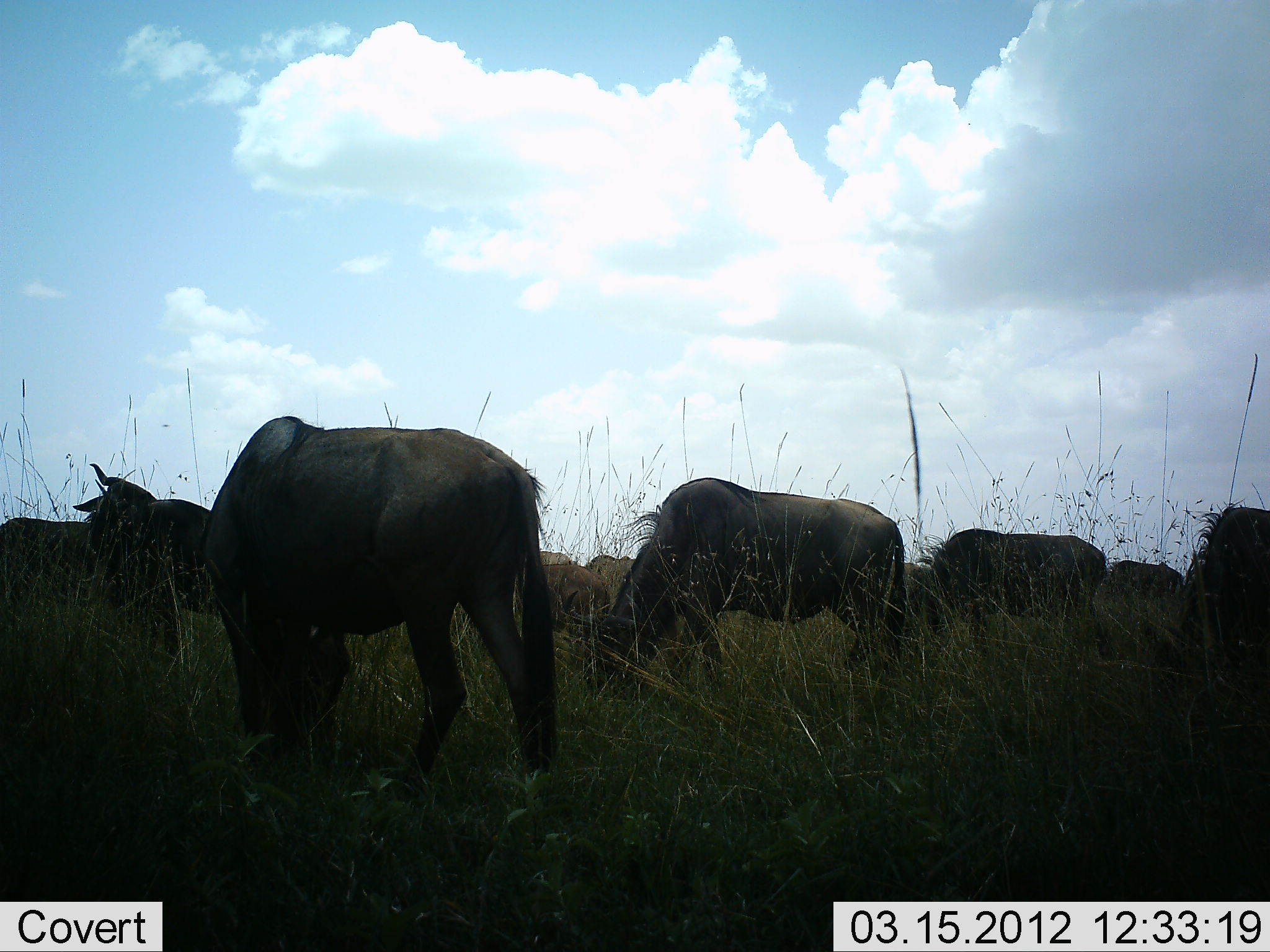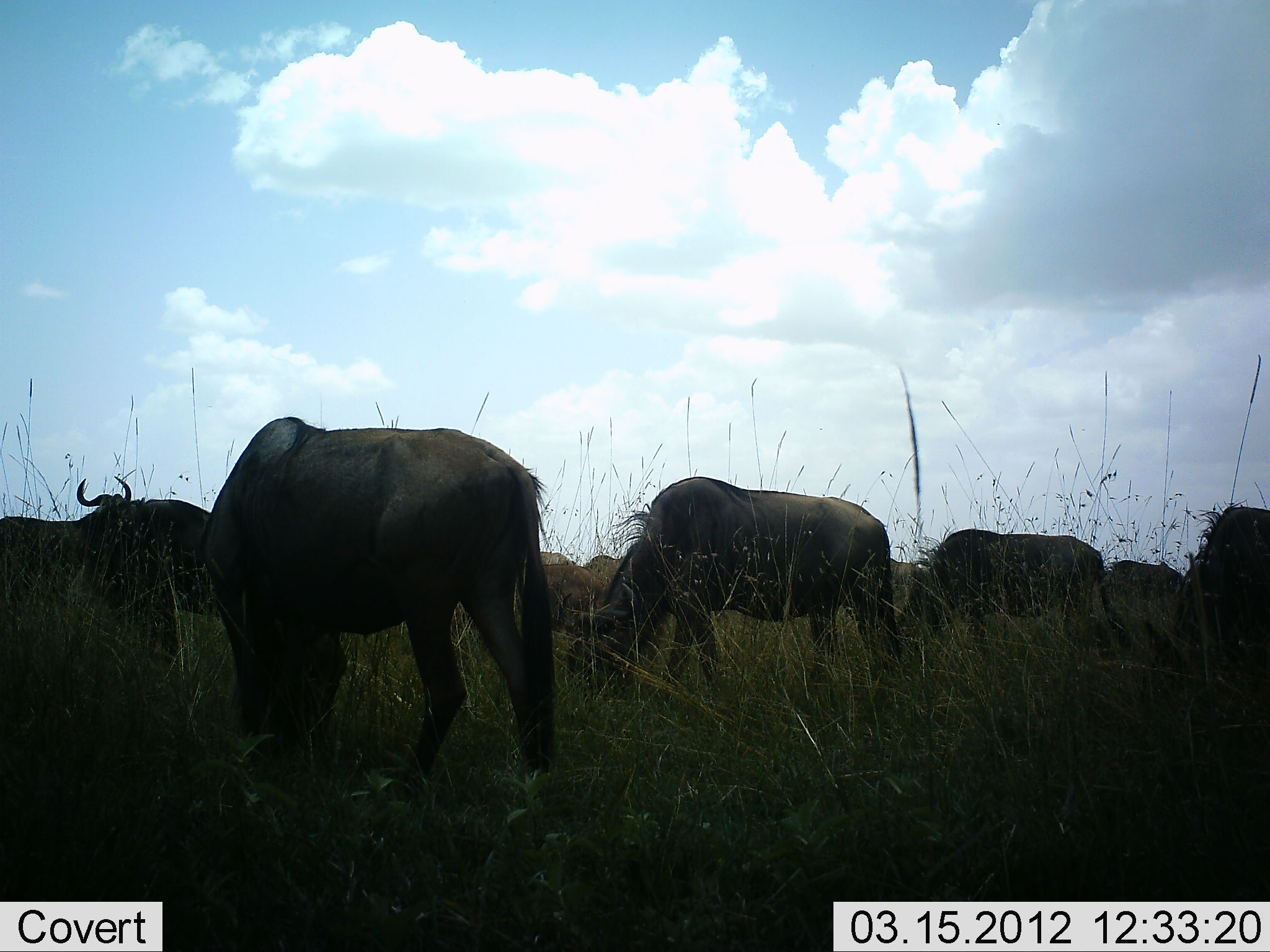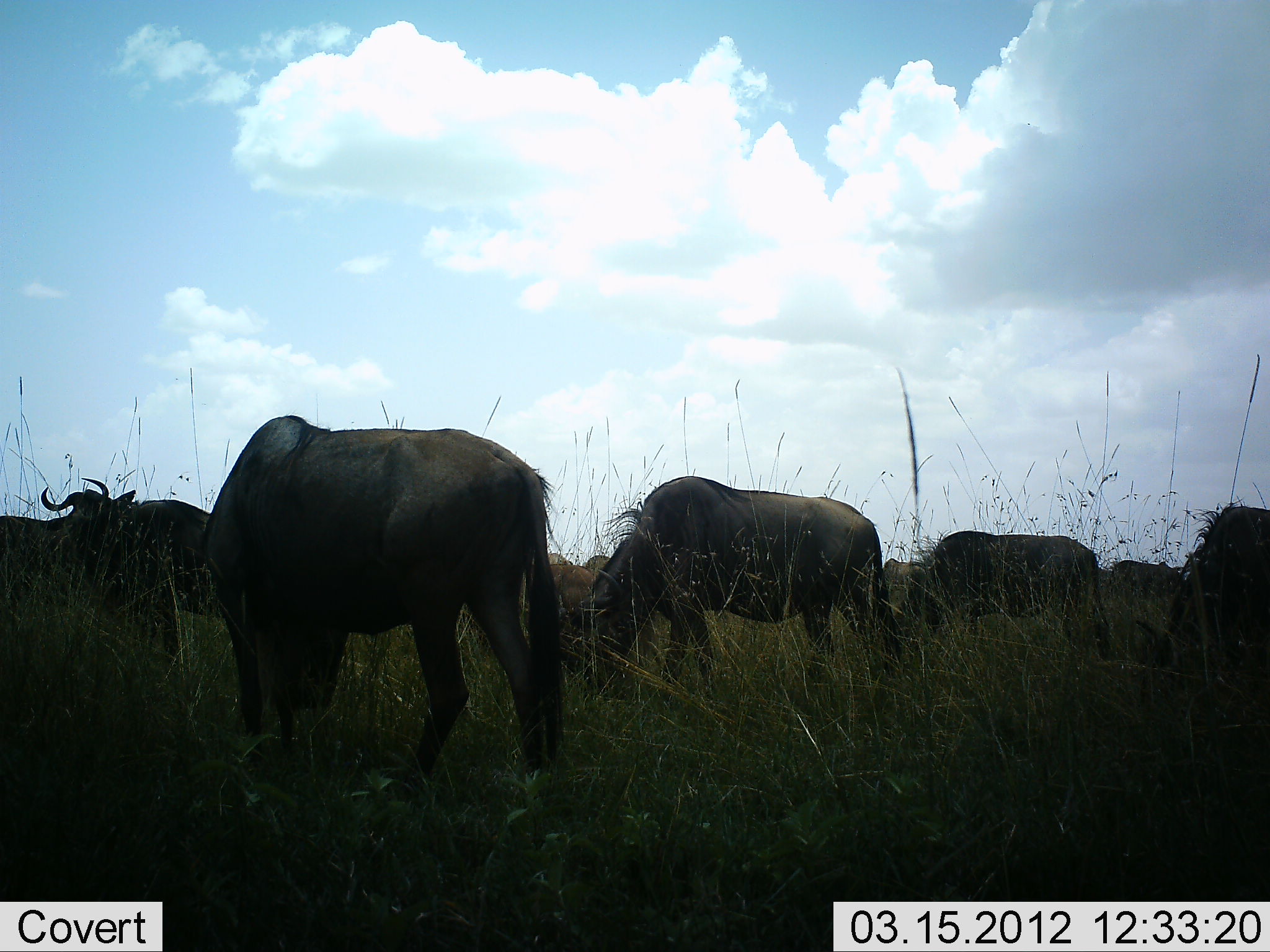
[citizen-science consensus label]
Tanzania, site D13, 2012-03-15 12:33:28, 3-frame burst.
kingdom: Animalia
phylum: Chordata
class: Mammalia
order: Artiodactyla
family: Bovidae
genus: Connochaetes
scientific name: Connochaetes taurinus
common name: blue wildebeest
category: wildebeest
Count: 8.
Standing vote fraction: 44%.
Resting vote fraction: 6%.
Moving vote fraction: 12%.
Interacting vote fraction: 6%.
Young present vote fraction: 6%.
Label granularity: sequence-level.